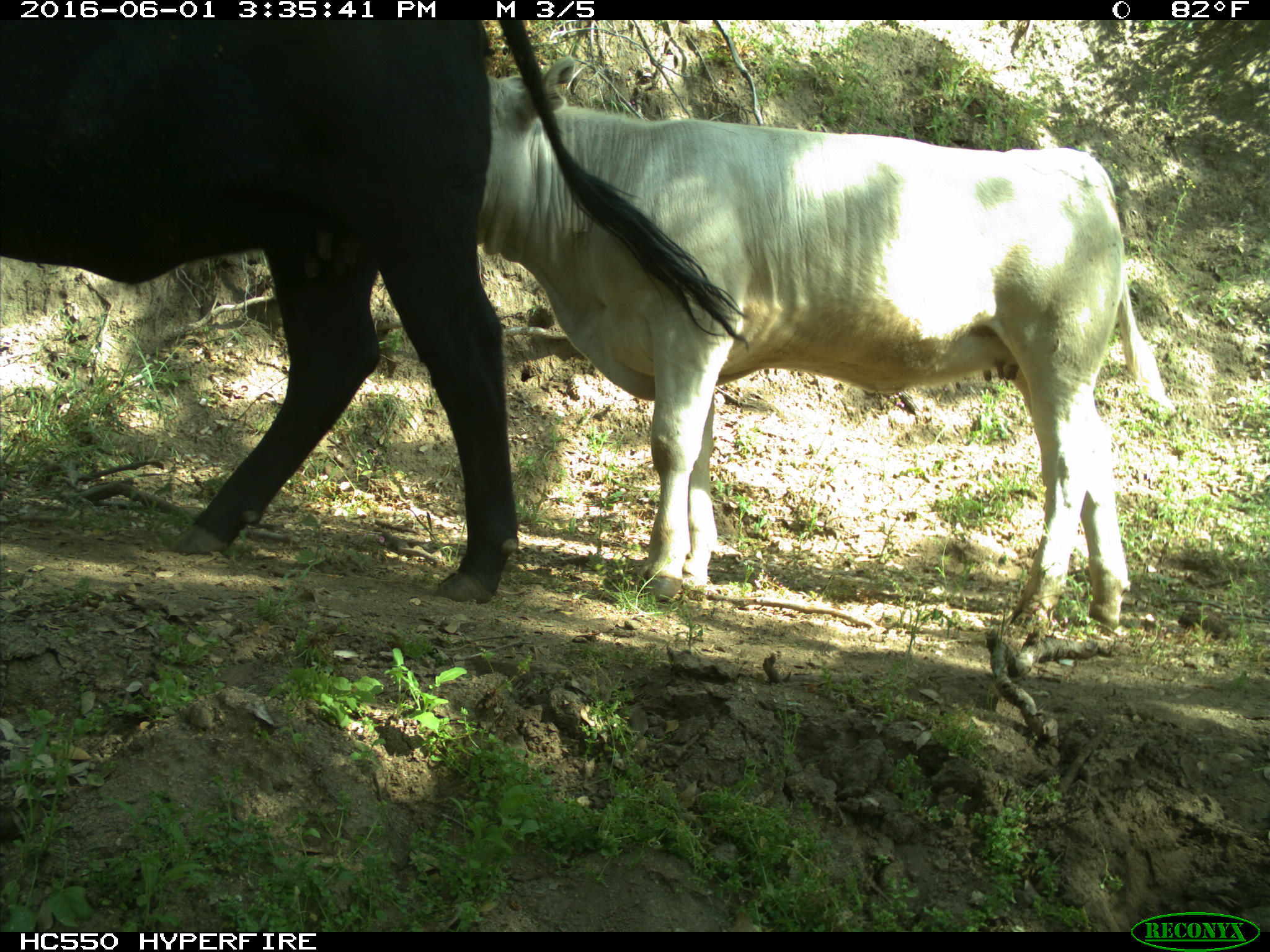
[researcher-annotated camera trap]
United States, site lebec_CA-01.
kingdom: Animalia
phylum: Chordata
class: Mammalia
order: Artiodactyla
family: Bovidae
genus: Bos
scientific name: Bos taurus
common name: domestic cow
Bos taurus (domestic cow).